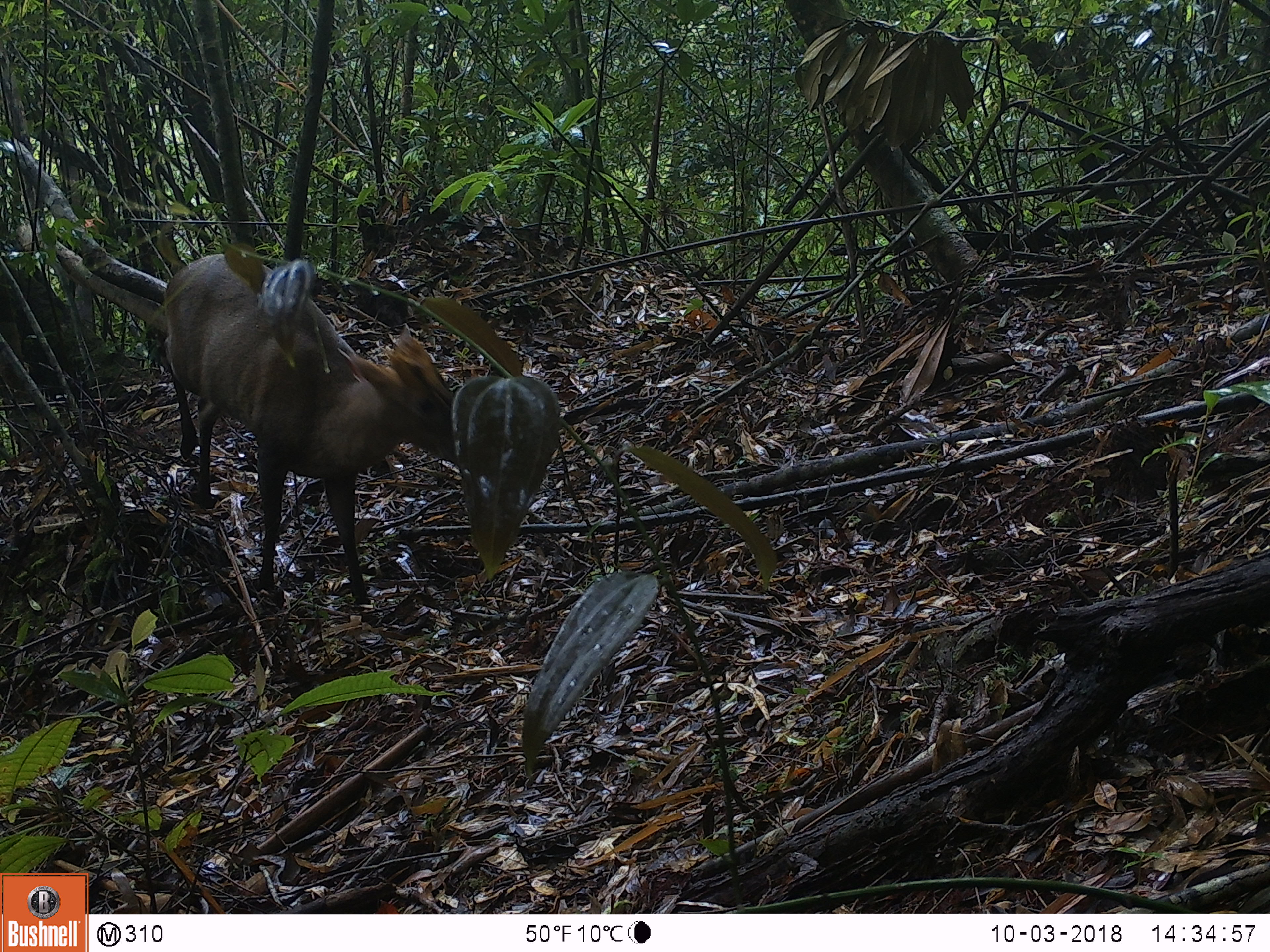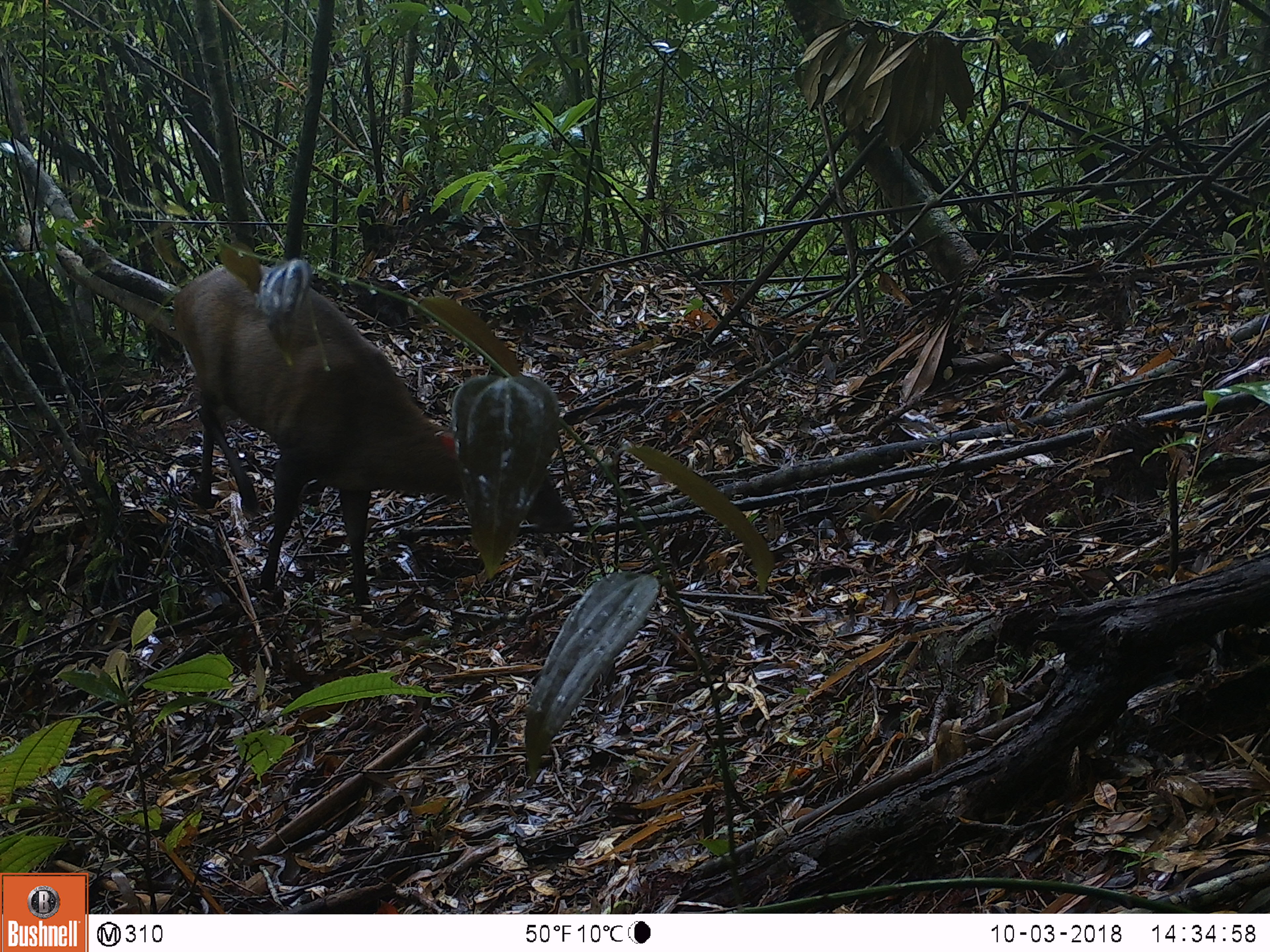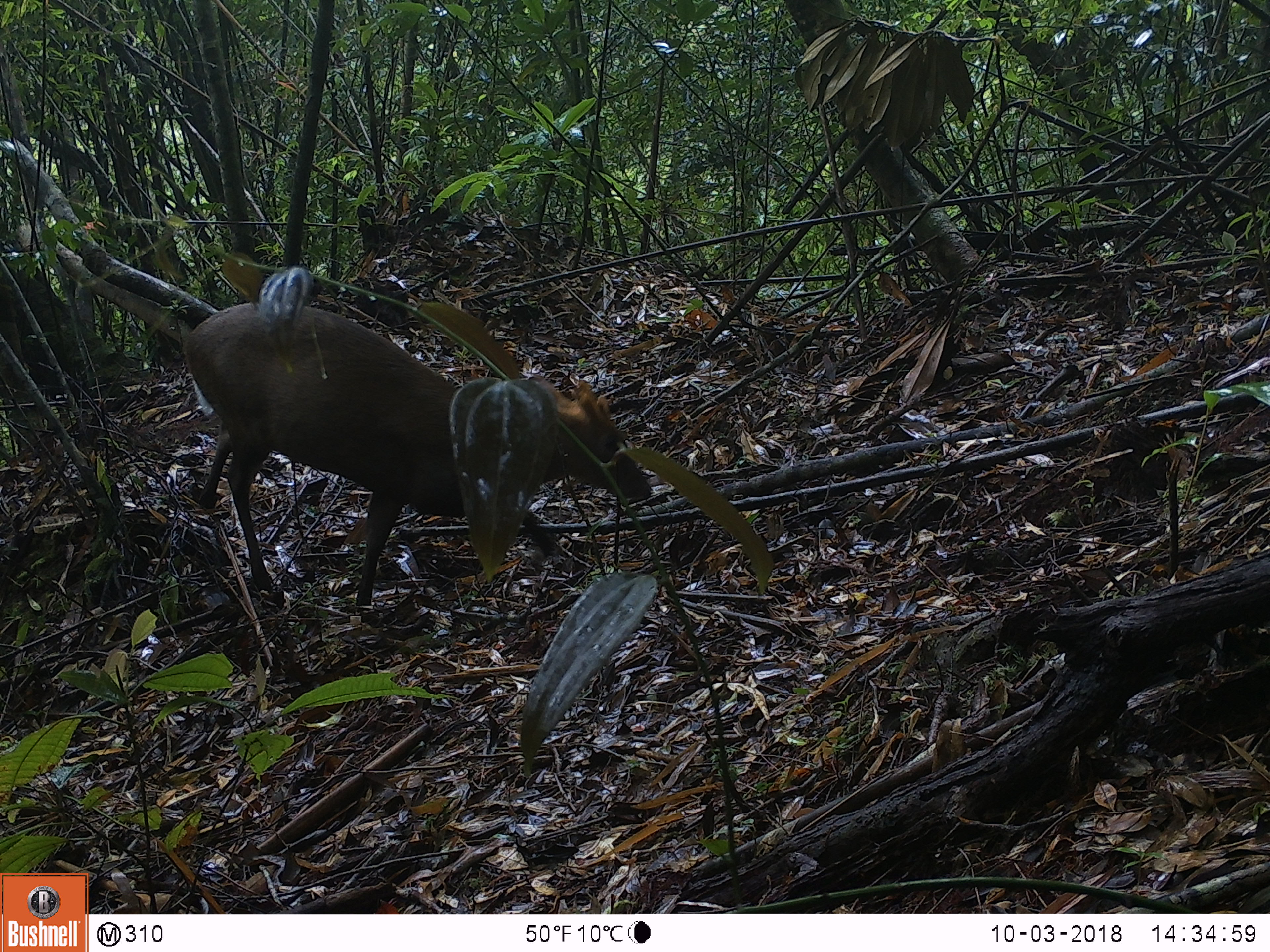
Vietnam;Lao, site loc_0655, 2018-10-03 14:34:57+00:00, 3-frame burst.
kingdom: Animalia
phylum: Chordata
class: Mammalia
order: Artiodactyla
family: Cervidae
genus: Muntiacus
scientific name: Muntiacus rooseveltorum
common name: roosevelt's muntjac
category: roosevelts muntjac group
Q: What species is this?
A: Roosevelts muntjac group (roosevelt's muntjac) (Muntiacus rooseveltorum).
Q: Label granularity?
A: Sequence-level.